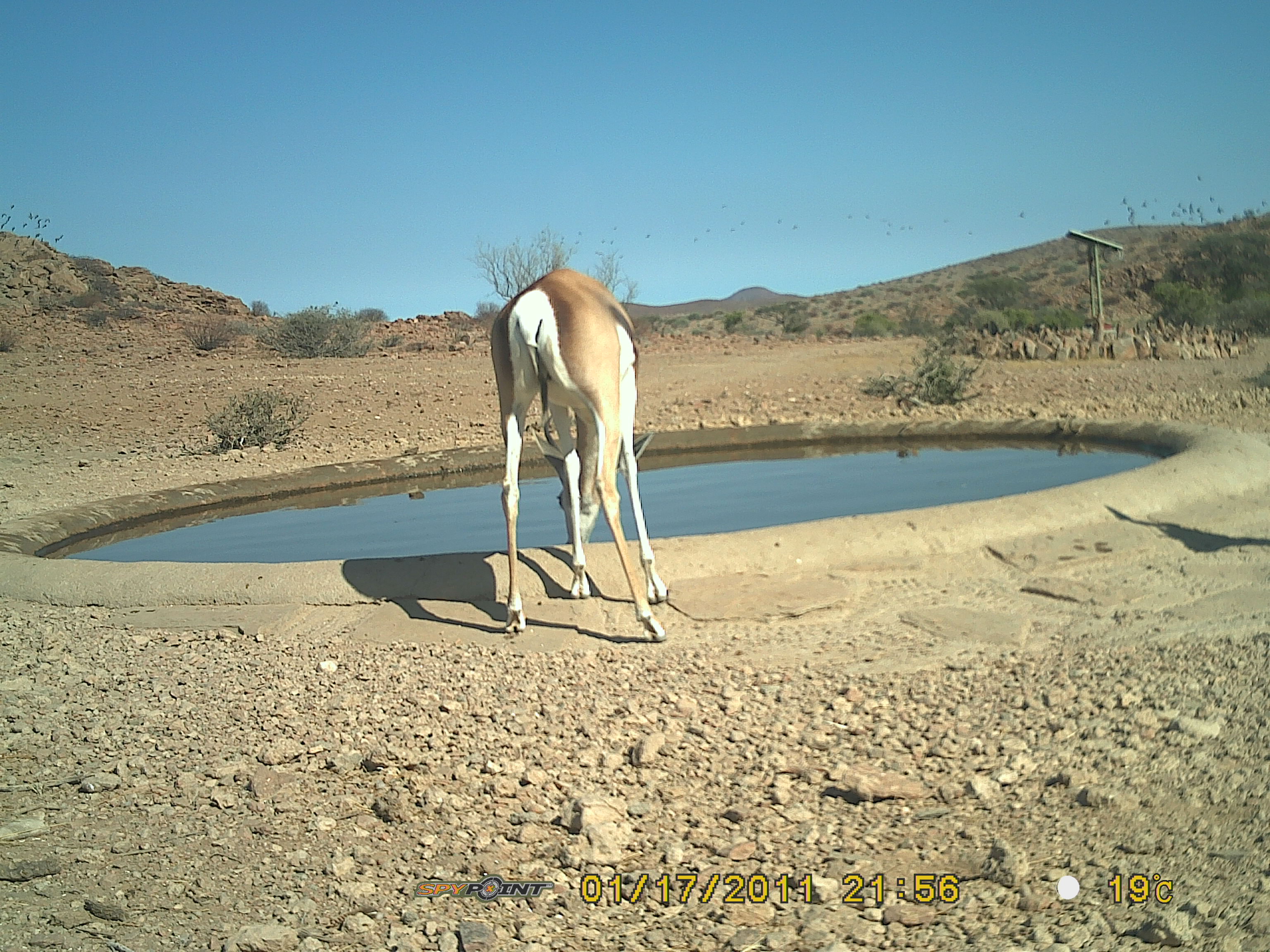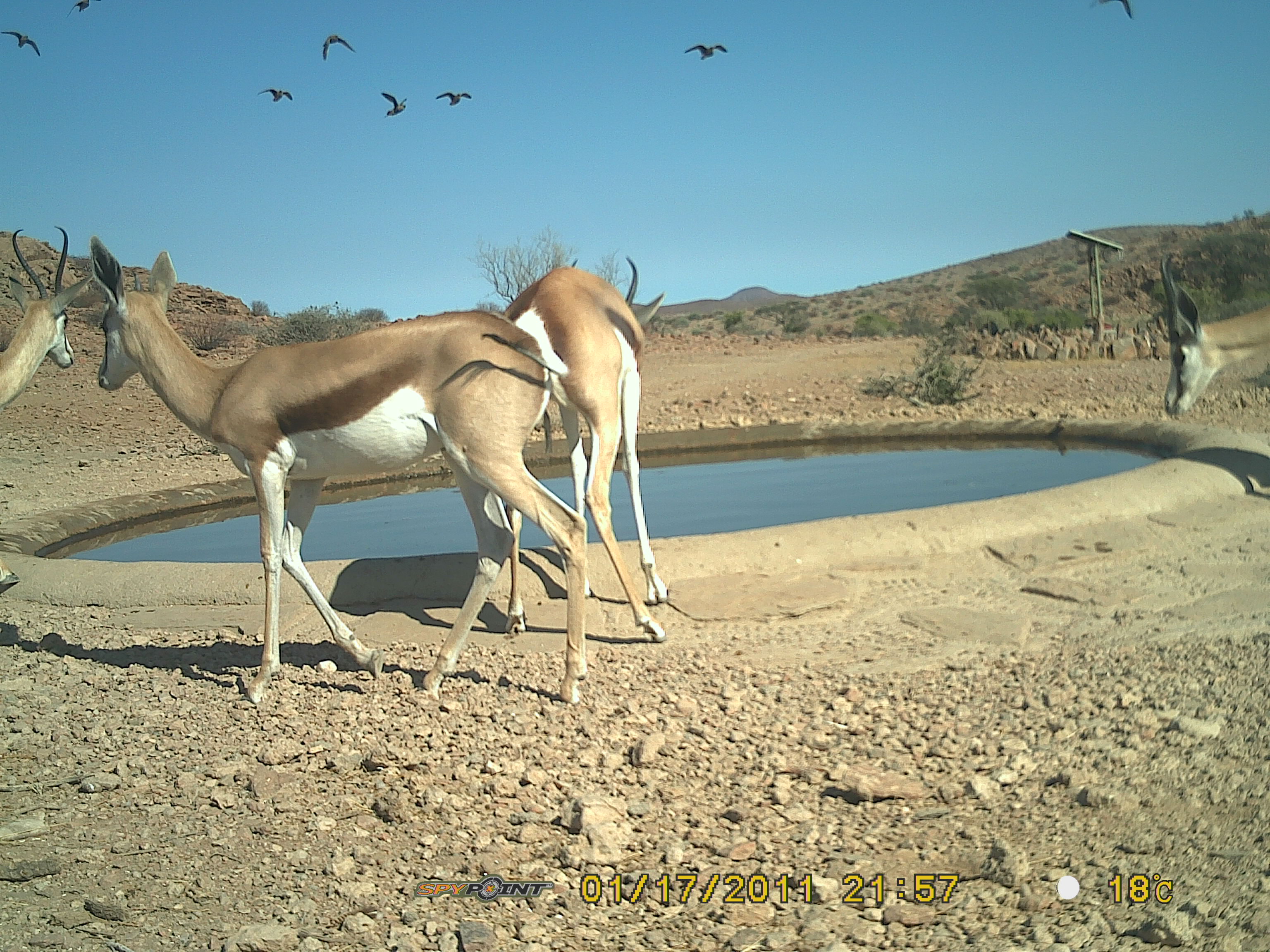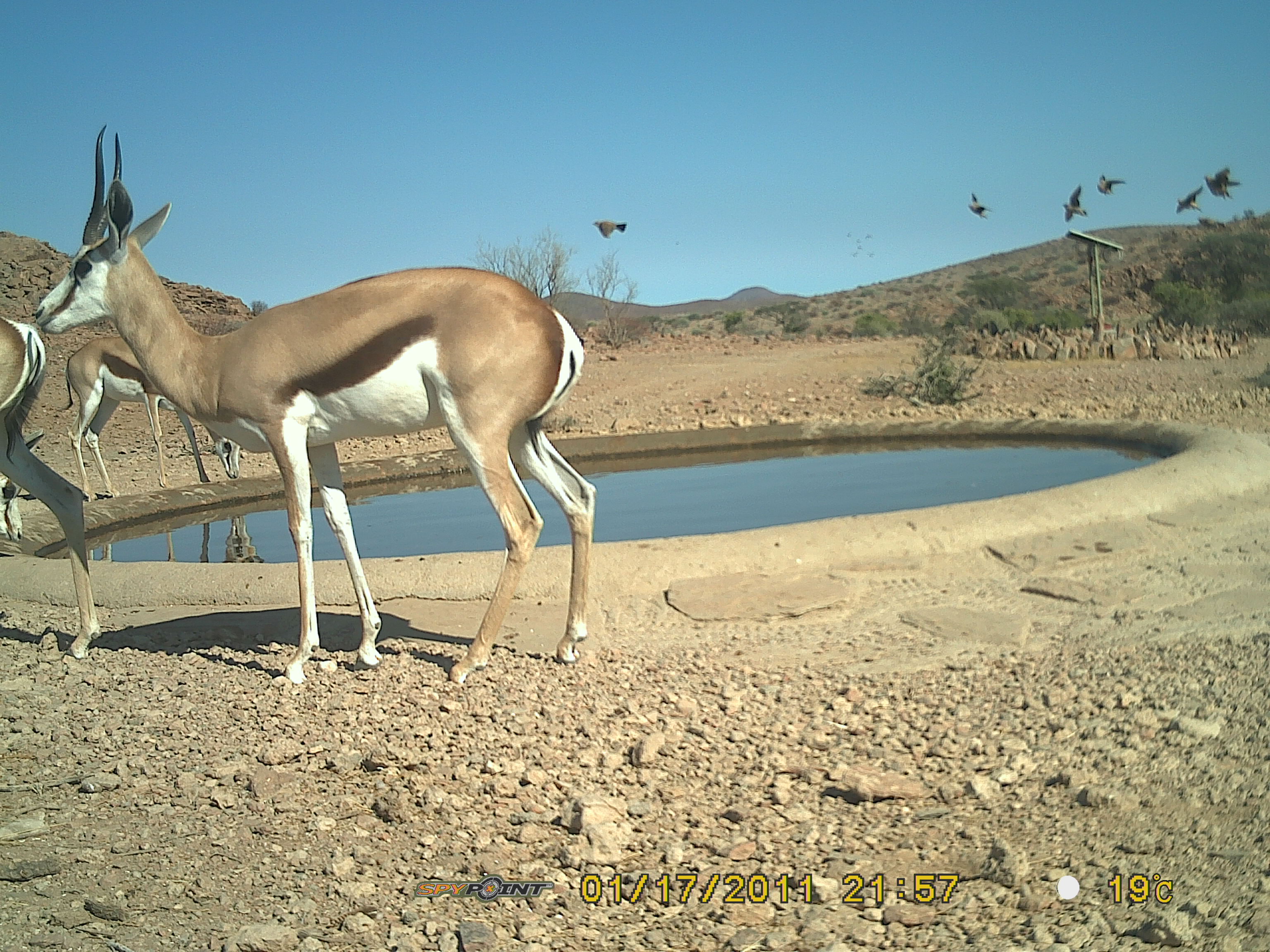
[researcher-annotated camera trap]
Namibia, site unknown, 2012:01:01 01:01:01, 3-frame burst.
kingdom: Animalia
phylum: Chordata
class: Mammalia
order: Artiodactyla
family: Bovidae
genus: Antidorcas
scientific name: Antidorcas marsupialis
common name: springbok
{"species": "Antidorcas marsupialis (springbok)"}